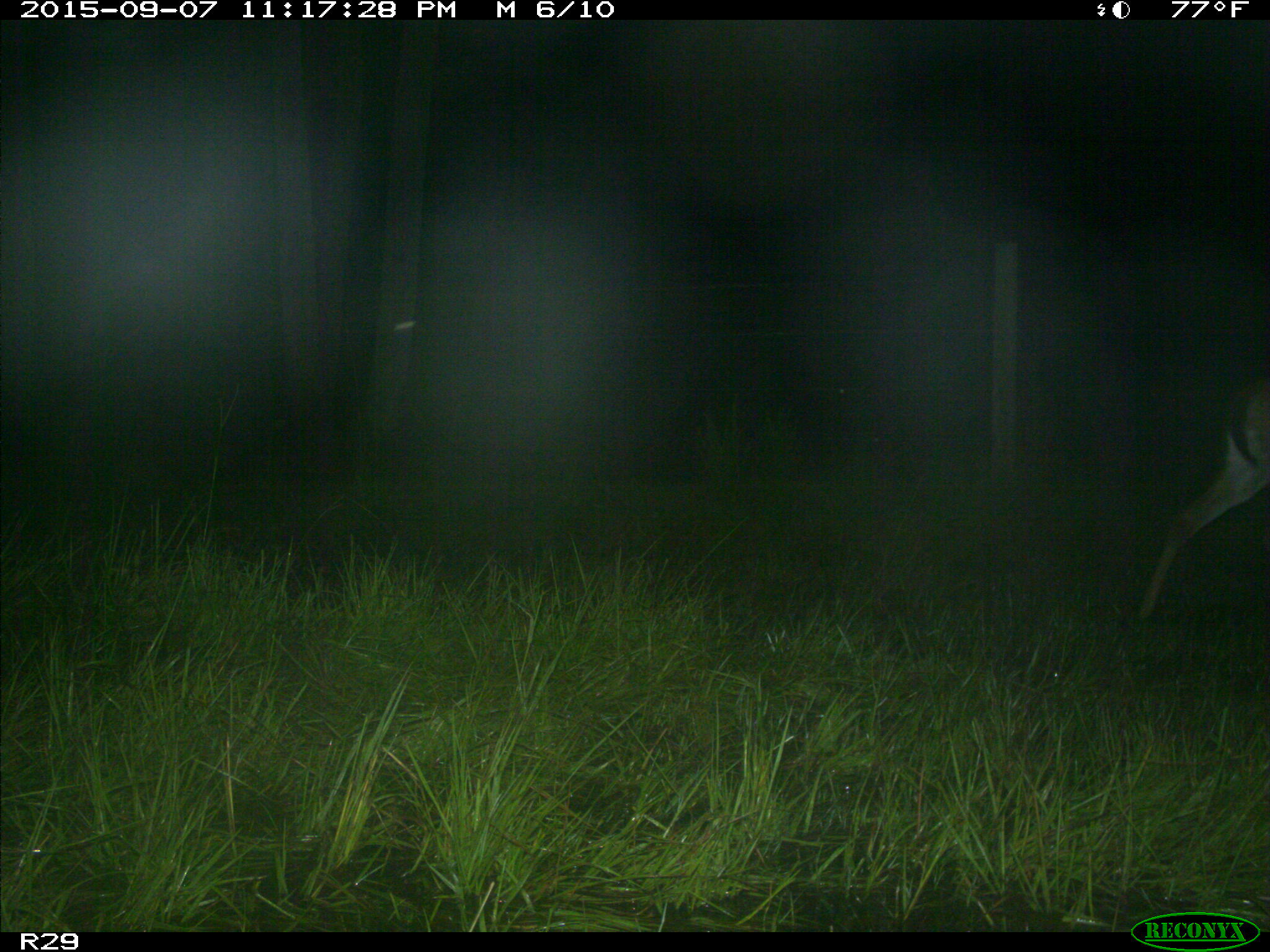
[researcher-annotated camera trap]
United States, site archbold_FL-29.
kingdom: Animalia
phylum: Chordata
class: Mammalia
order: Artiodactyla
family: Cervidae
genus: Odocoileus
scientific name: Odocoileus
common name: deer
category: unidentified deer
Unidentified deer (deer) (Odocoileus).